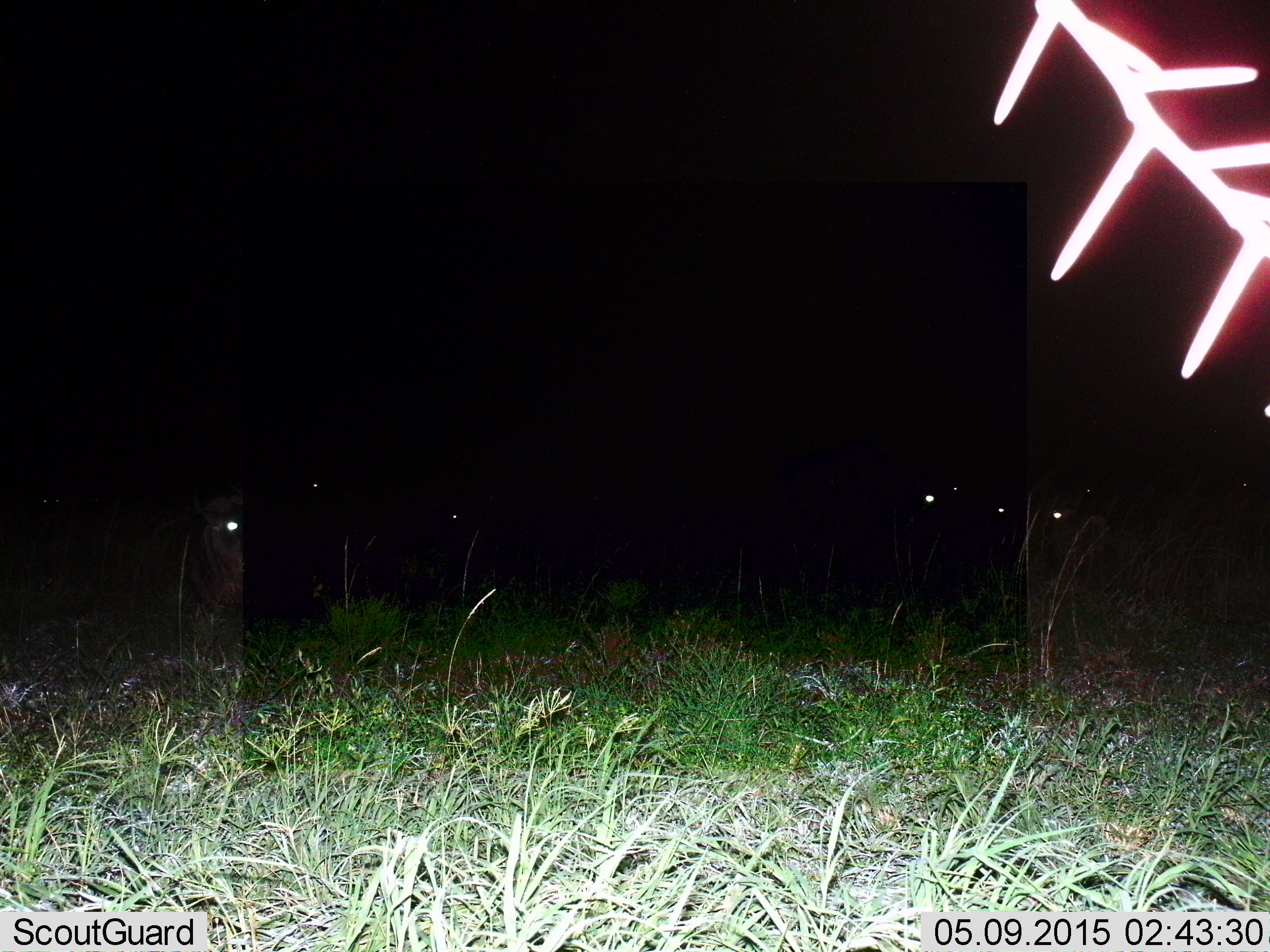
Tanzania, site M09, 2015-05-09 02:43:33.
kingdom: Animalia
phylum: Chordata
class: Mammalia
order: Artiodactyla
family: Bovidae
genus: Connochaetes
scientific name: Connochaetes taurinus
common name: blue wildebeest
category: wildebeest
Wildebeest (blue wildebeest) (Connochaetes taurinus), count 5. Behavior (volunteer vote fractions): standing 62%, resting 38%, moving 25%, interacting 0%. Young present (vote fraction): 0%. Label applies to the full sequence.